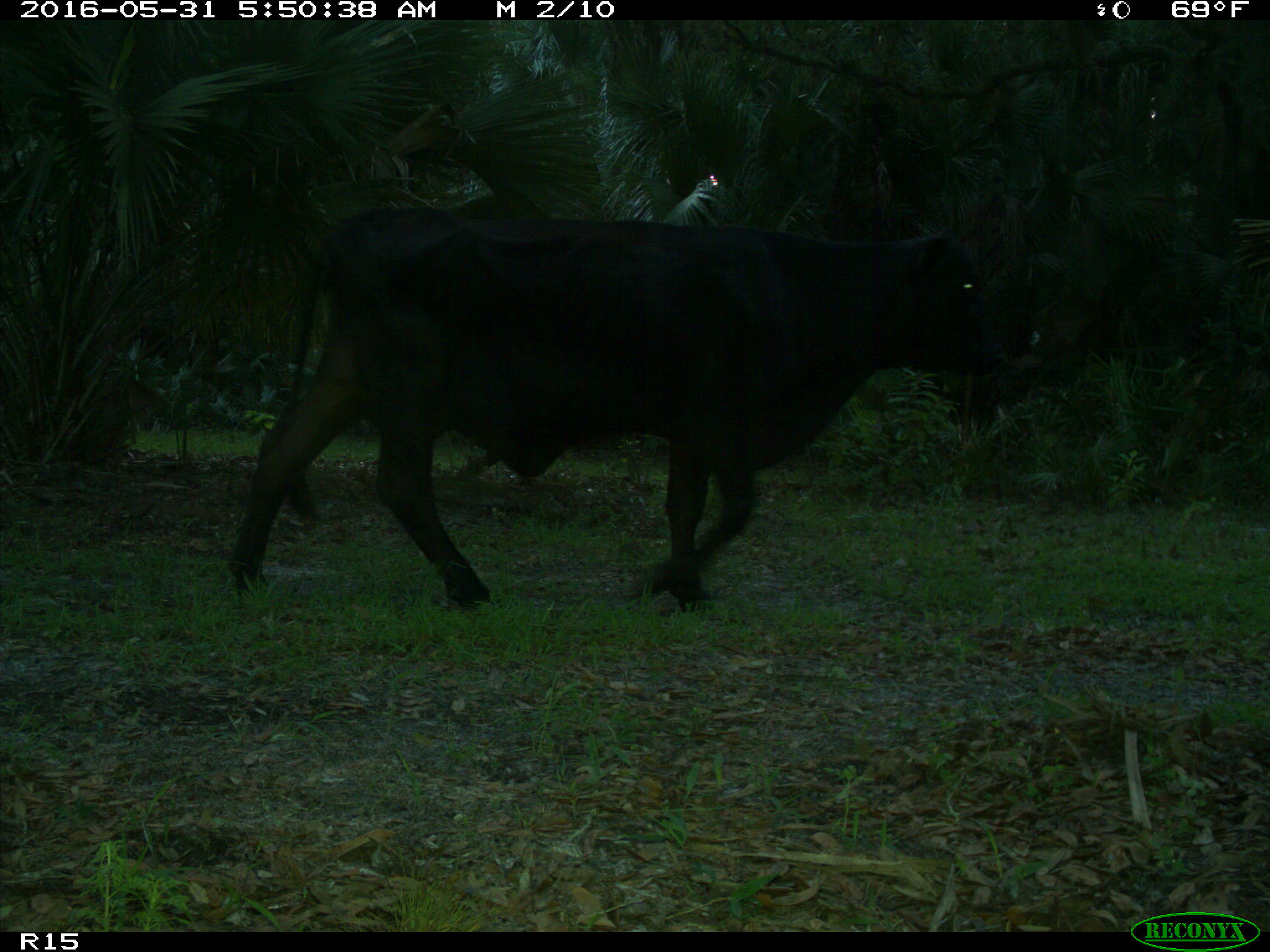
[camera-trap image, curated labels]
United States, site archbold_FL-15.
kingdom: Animalia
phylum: Chordata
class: Mammalia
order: Artiodactyla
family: Bovidae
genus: Bos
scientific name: Bos taurus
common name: domestic cow